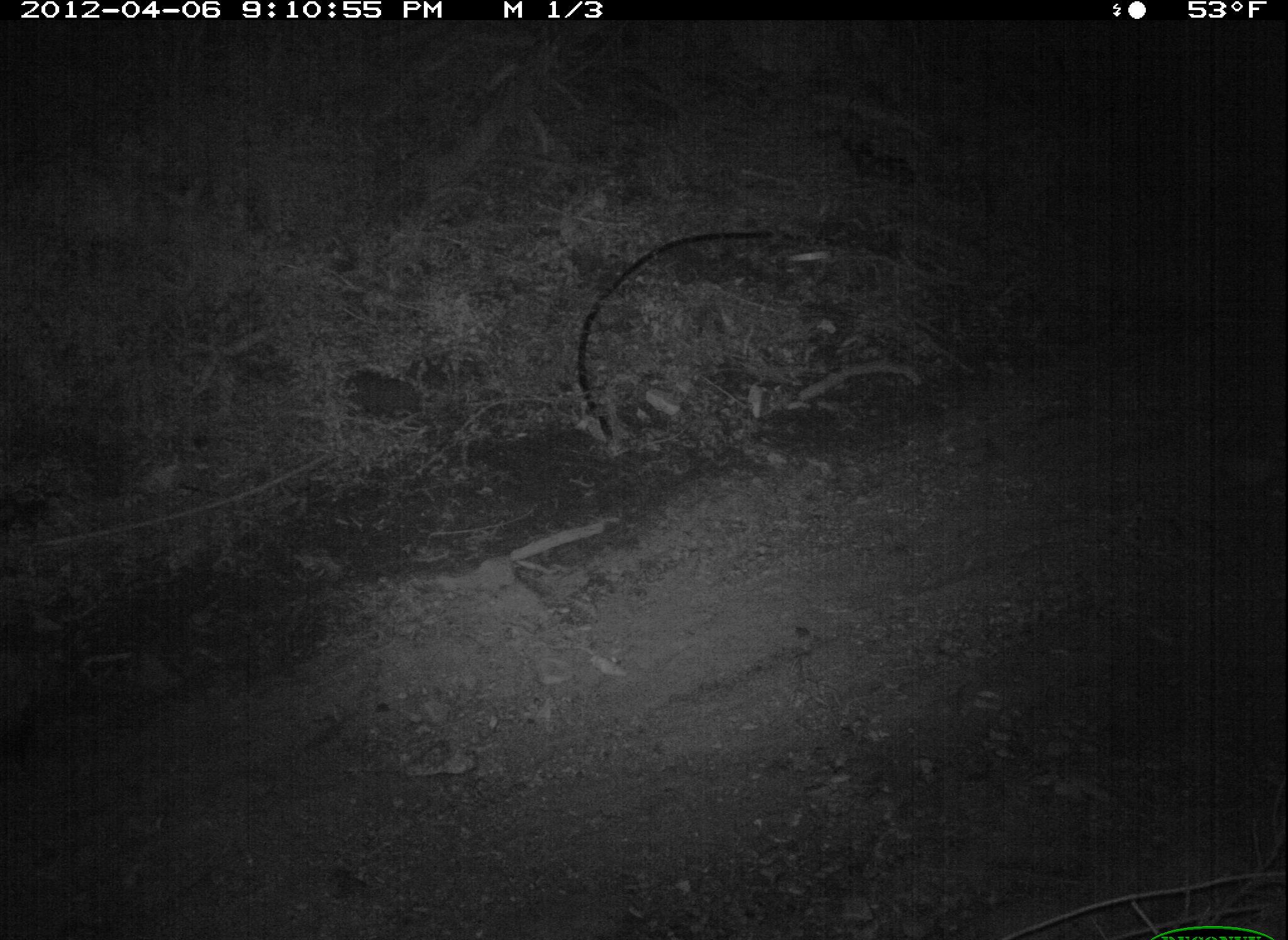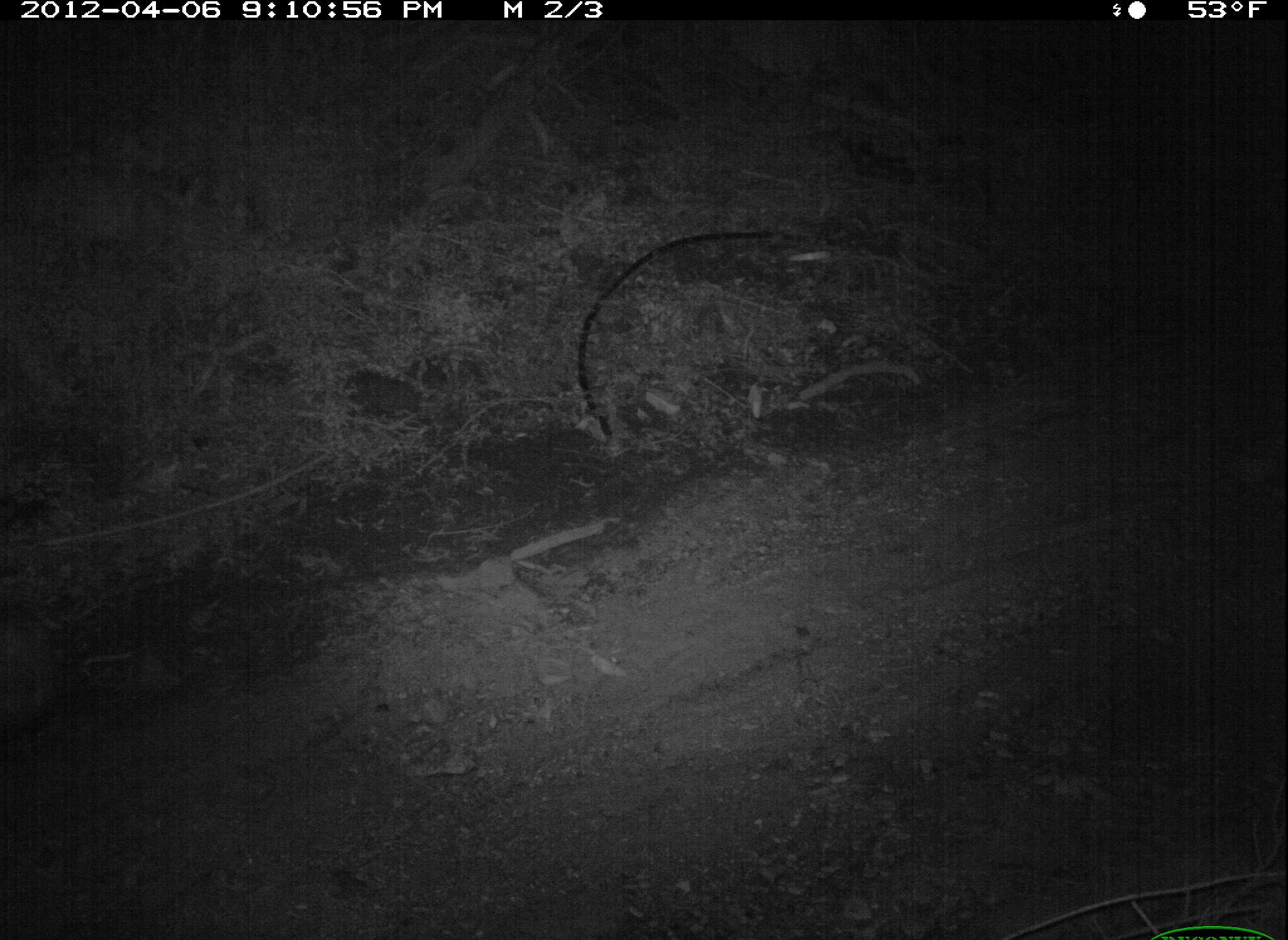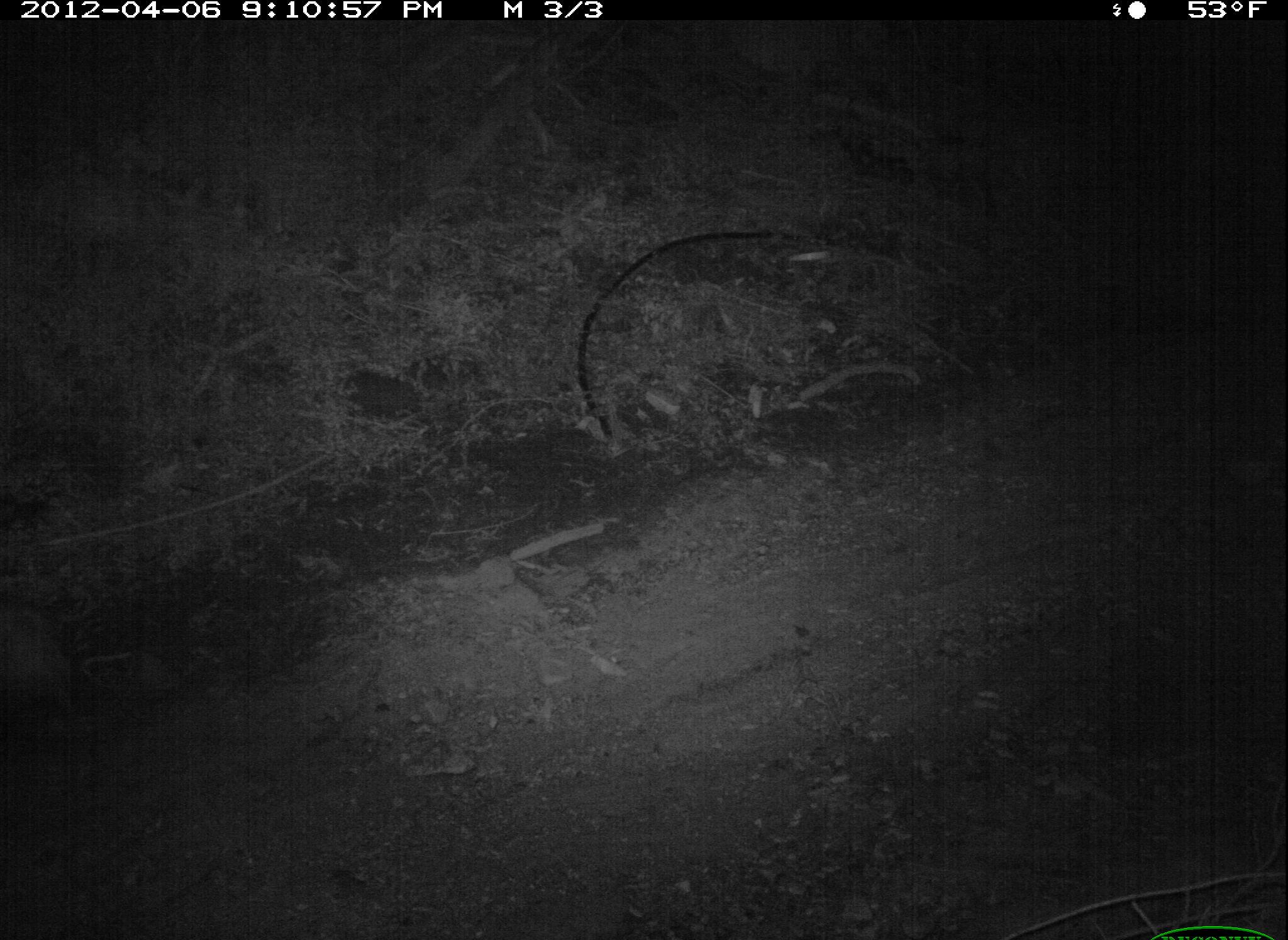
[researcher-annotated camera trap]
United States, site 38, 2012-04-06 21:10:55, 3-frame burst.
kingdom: Animalia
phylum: Chordata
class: Mammalia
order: Didelphimorphia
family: Didelphidae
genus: Didelphis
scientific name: Didelphis virginiana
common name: virginia opossum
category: opossum